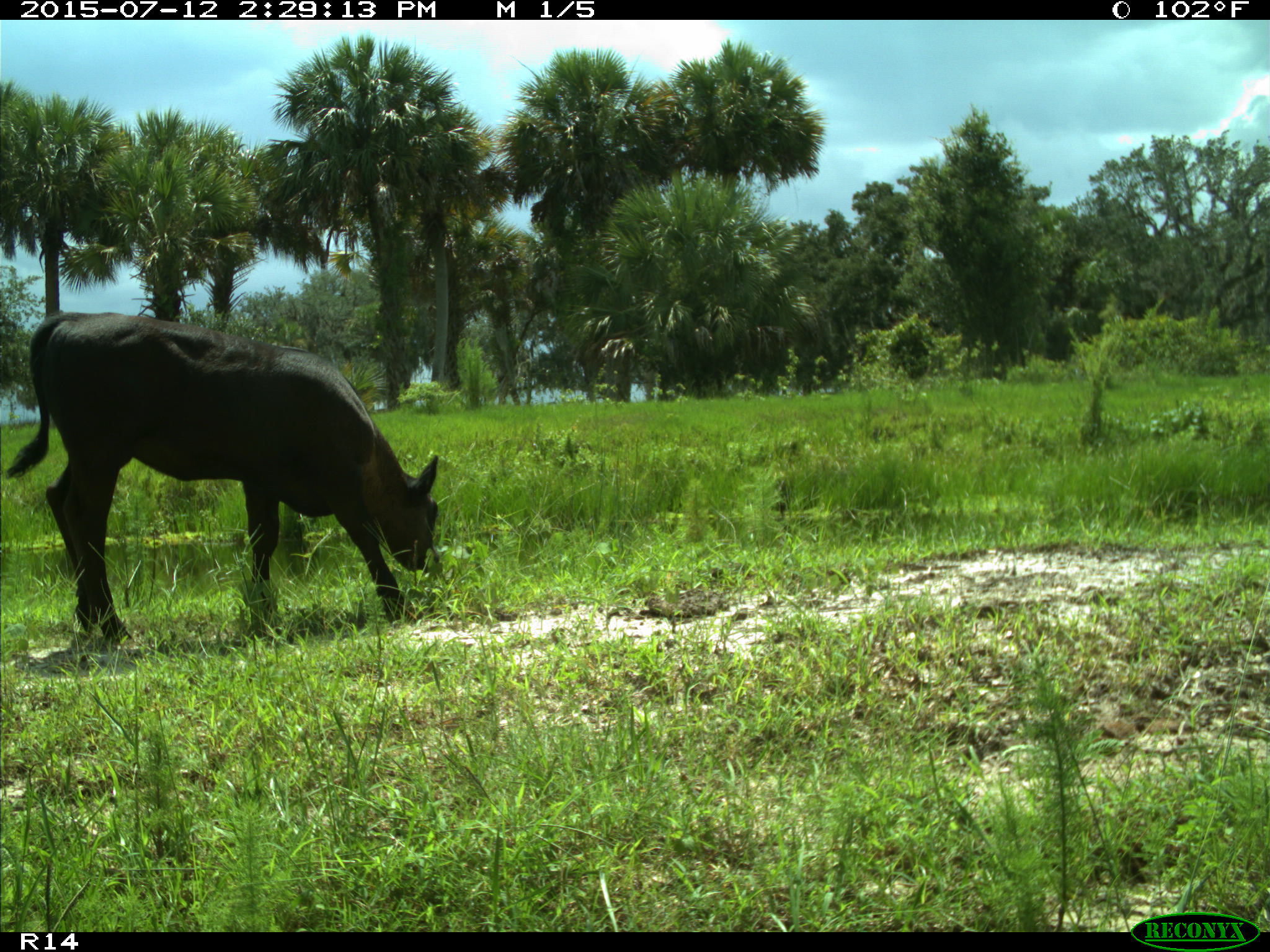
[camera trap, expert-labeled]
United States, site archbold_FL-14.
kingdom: Animalia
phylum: Chordata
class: Mammalia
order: Artiodactyla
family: Bovidae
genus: Bos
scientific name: Bos taurus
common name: domestic cow